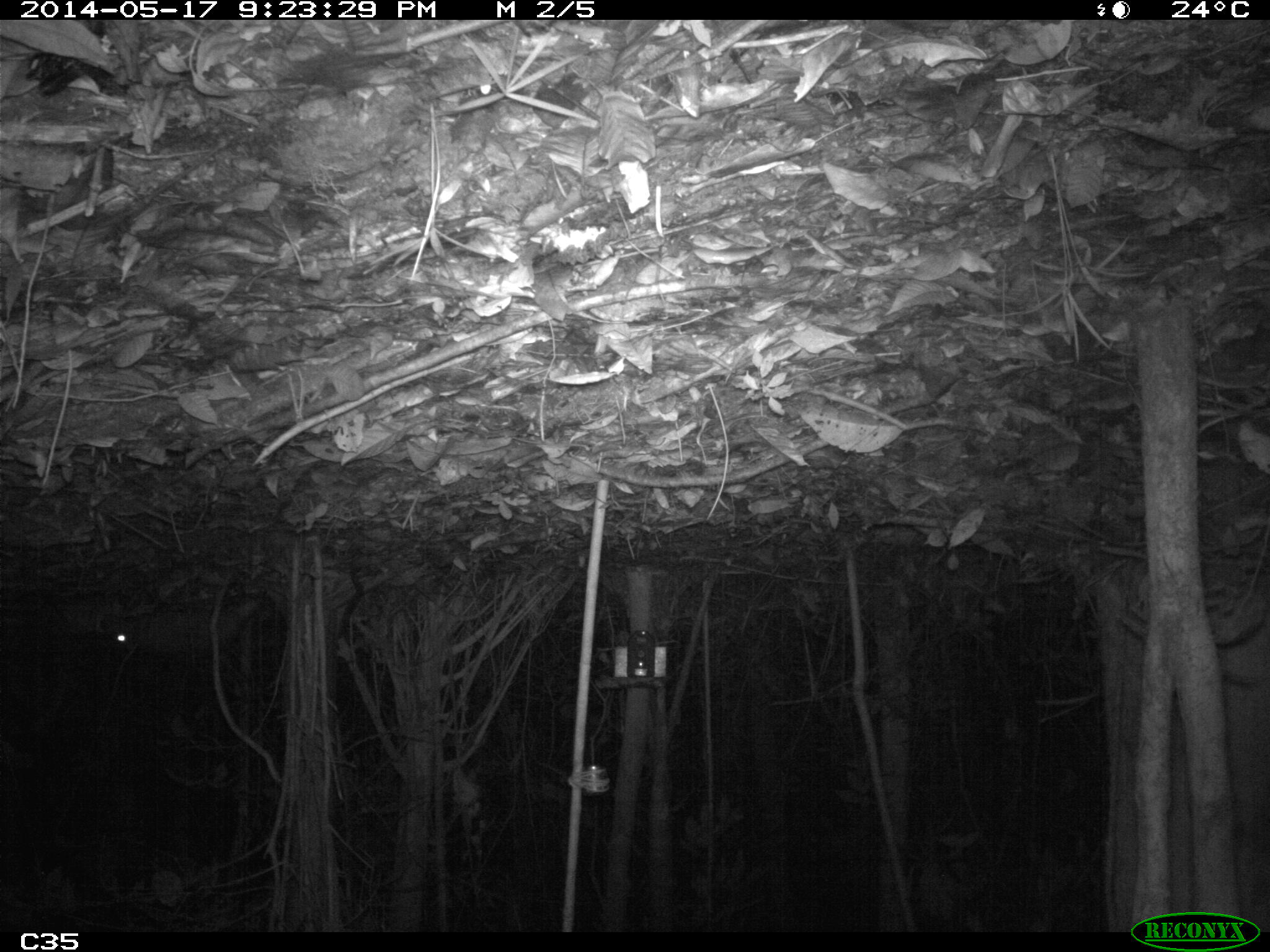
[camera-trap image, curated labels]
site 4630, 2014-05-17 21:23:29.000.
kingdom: Animalia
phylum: Chordata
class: Mammalia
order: Rodentia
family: Cuniculidae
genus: Cuniculus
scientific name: Cuniculus paca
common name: spotted paca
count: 2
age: adult